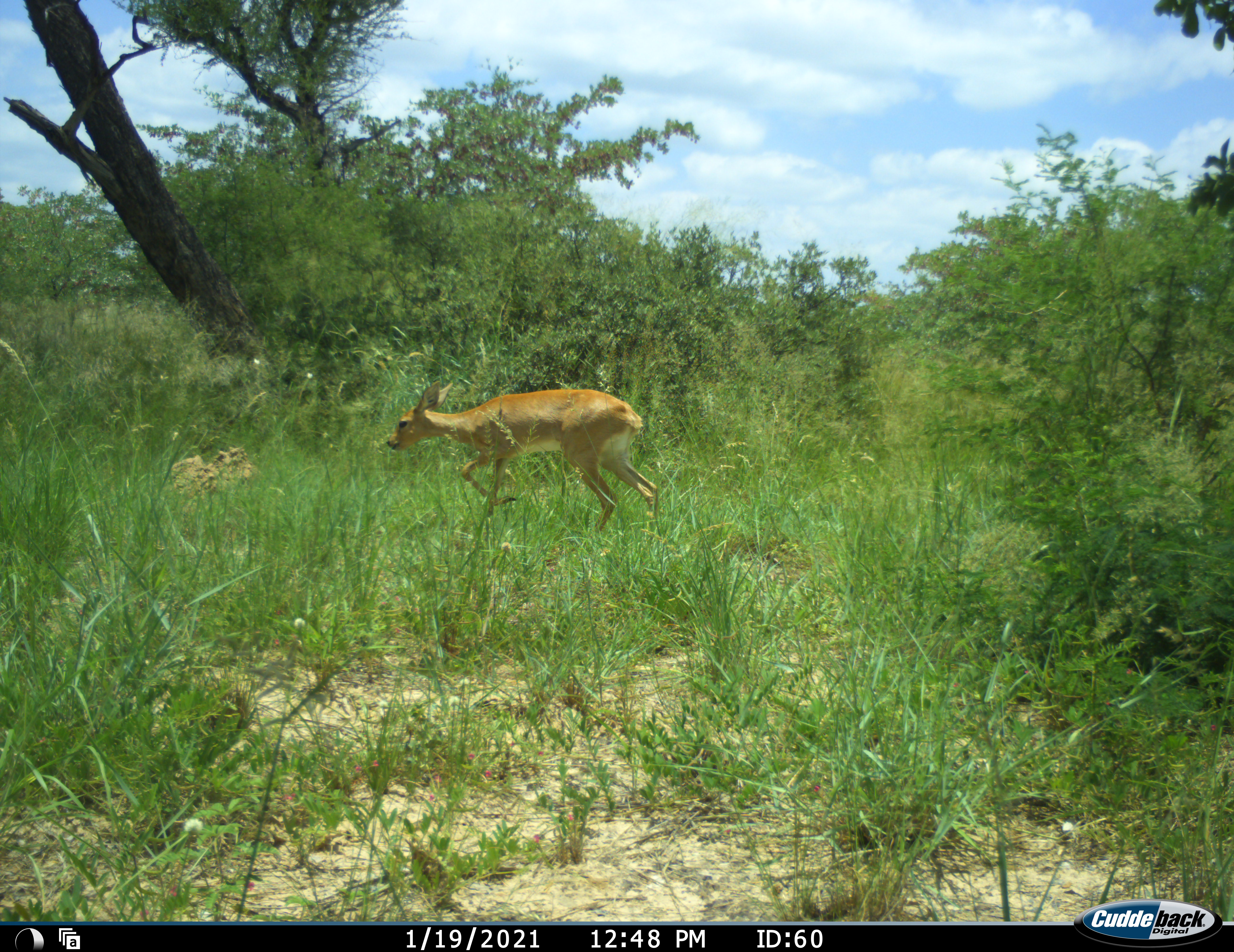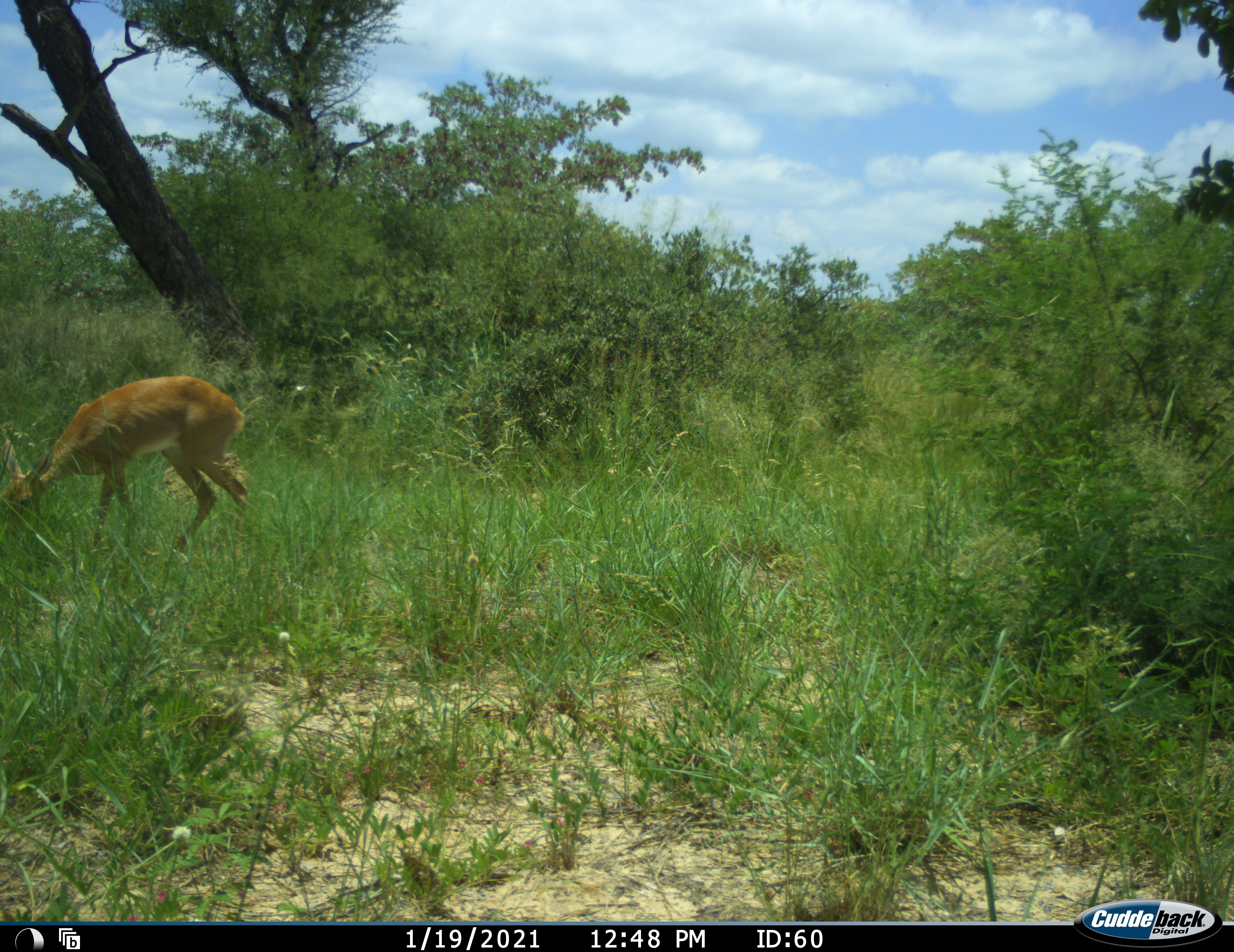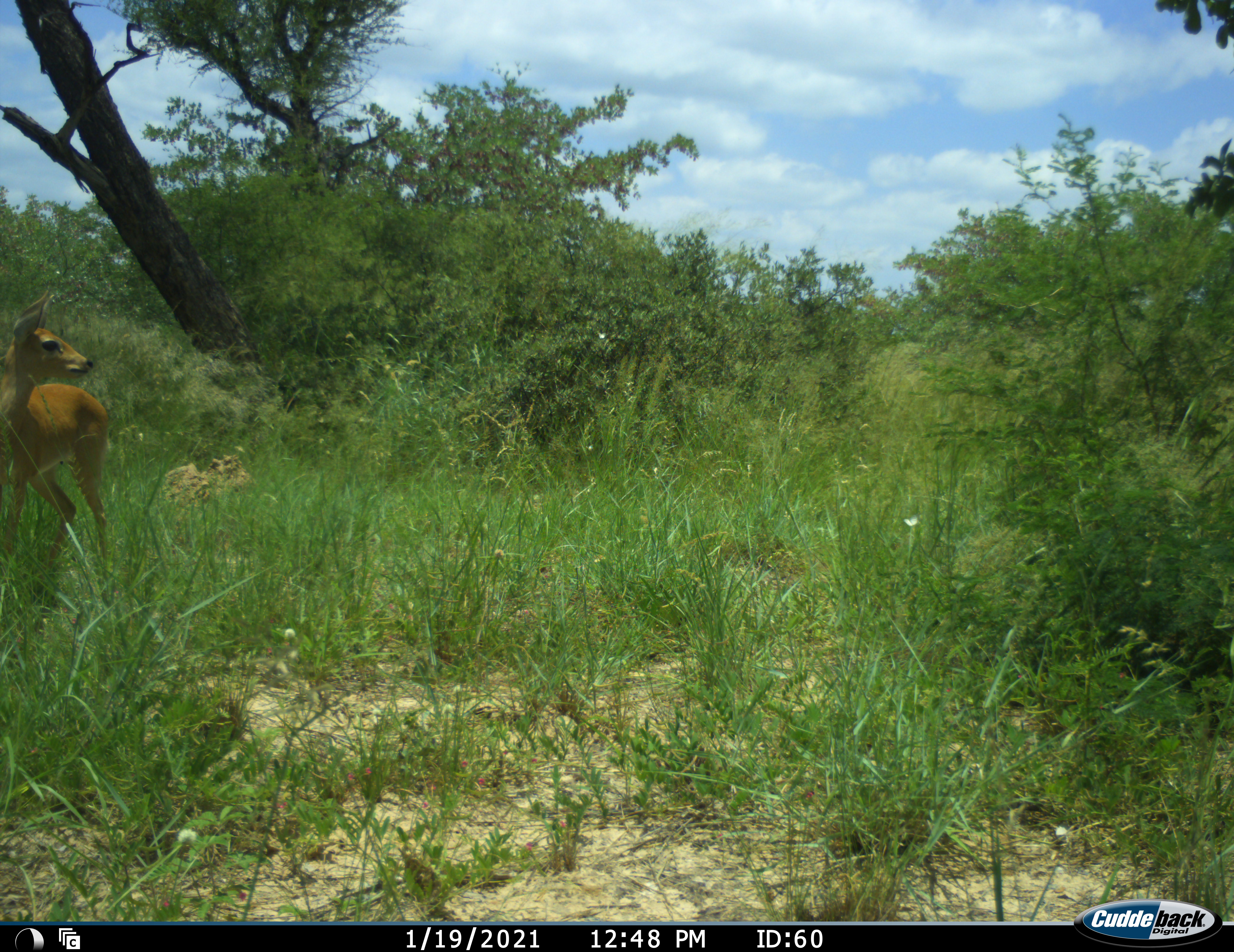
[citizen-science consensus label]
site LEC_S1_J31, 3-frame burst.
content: unidentified animal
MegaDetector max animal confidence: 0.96